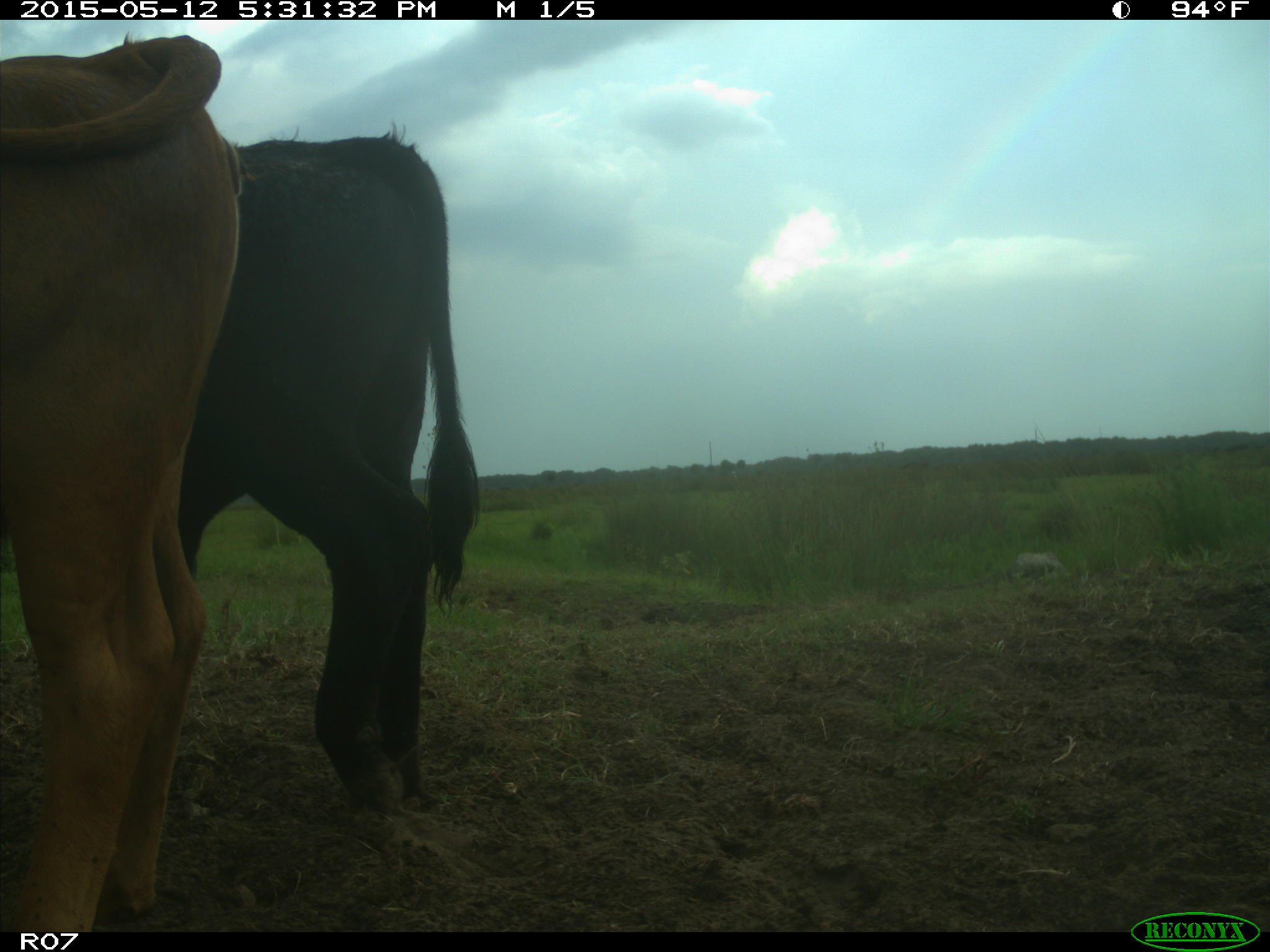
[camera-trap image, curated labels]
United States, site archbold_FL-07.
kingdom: Animalia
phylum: Chordata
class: Mammalia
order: Artiodactyla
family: Bovidae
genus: Bos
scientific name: Bos taurus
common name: domestic cow